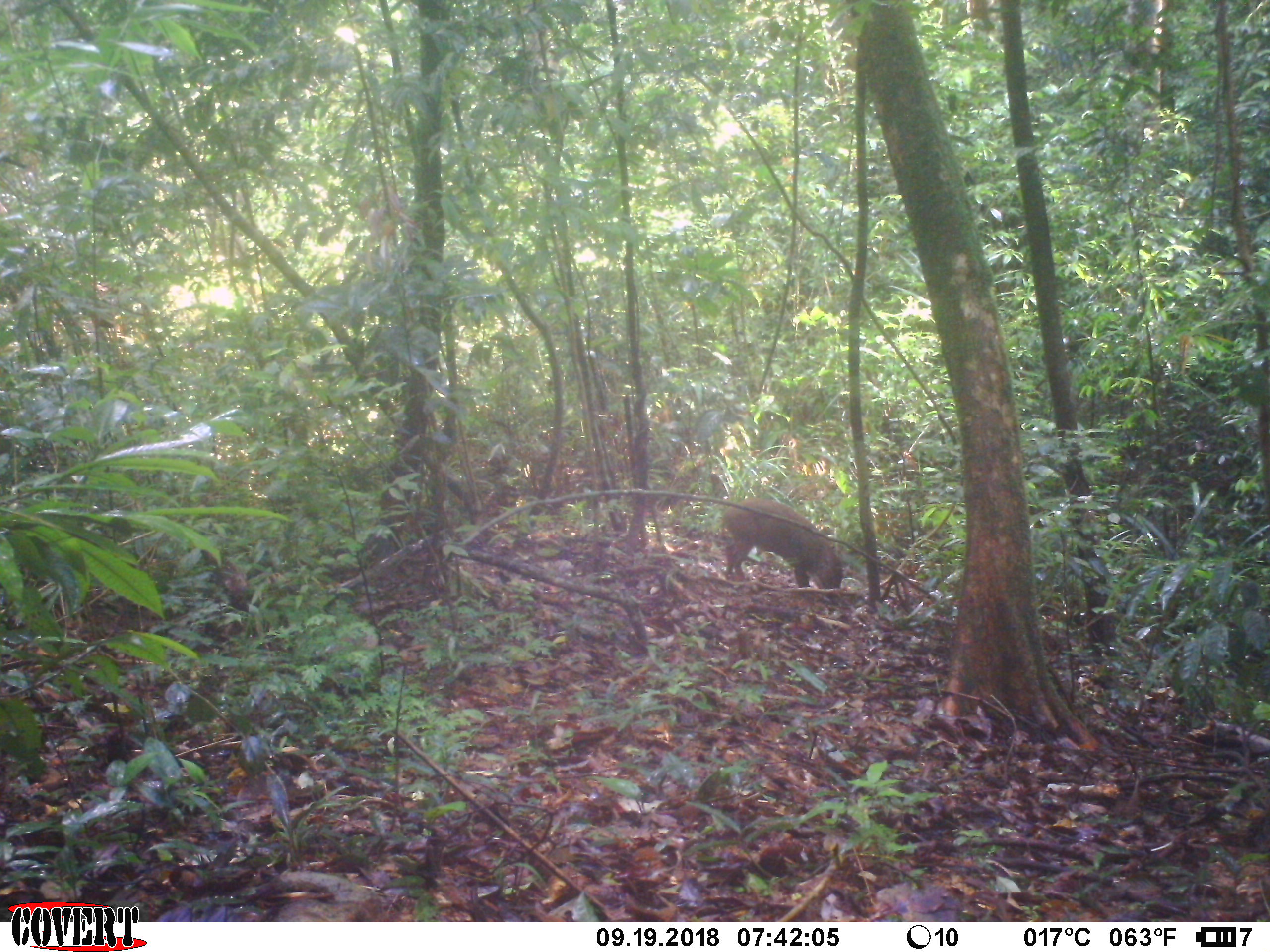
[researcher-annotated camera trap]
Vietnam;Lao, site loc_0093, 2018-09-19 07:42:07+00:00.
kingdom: Animalia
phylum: Chordata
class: Mammalia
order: Artiodactyla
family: Suidae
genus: Sus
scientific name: Sus scrofa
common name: eurasian wild pig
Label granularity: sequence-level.